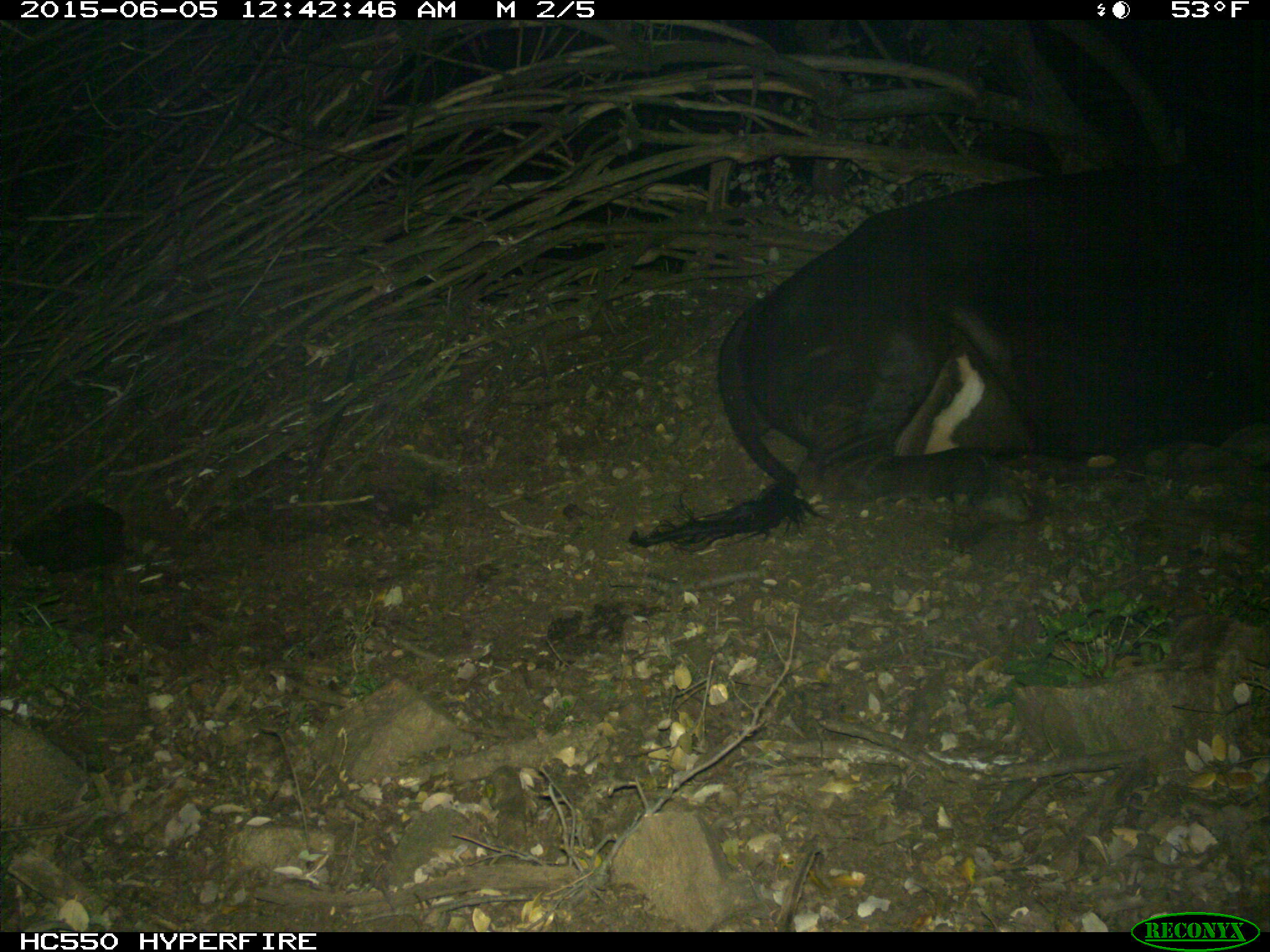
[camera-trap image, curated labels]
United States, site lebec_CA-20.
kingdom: Animalia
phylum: Chordata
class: Mammalia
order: Artiodactyla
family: Bovidae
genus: Bos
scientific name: Bos taurus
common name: domestic cow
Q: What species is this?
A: Bos taurus (domestic cow).